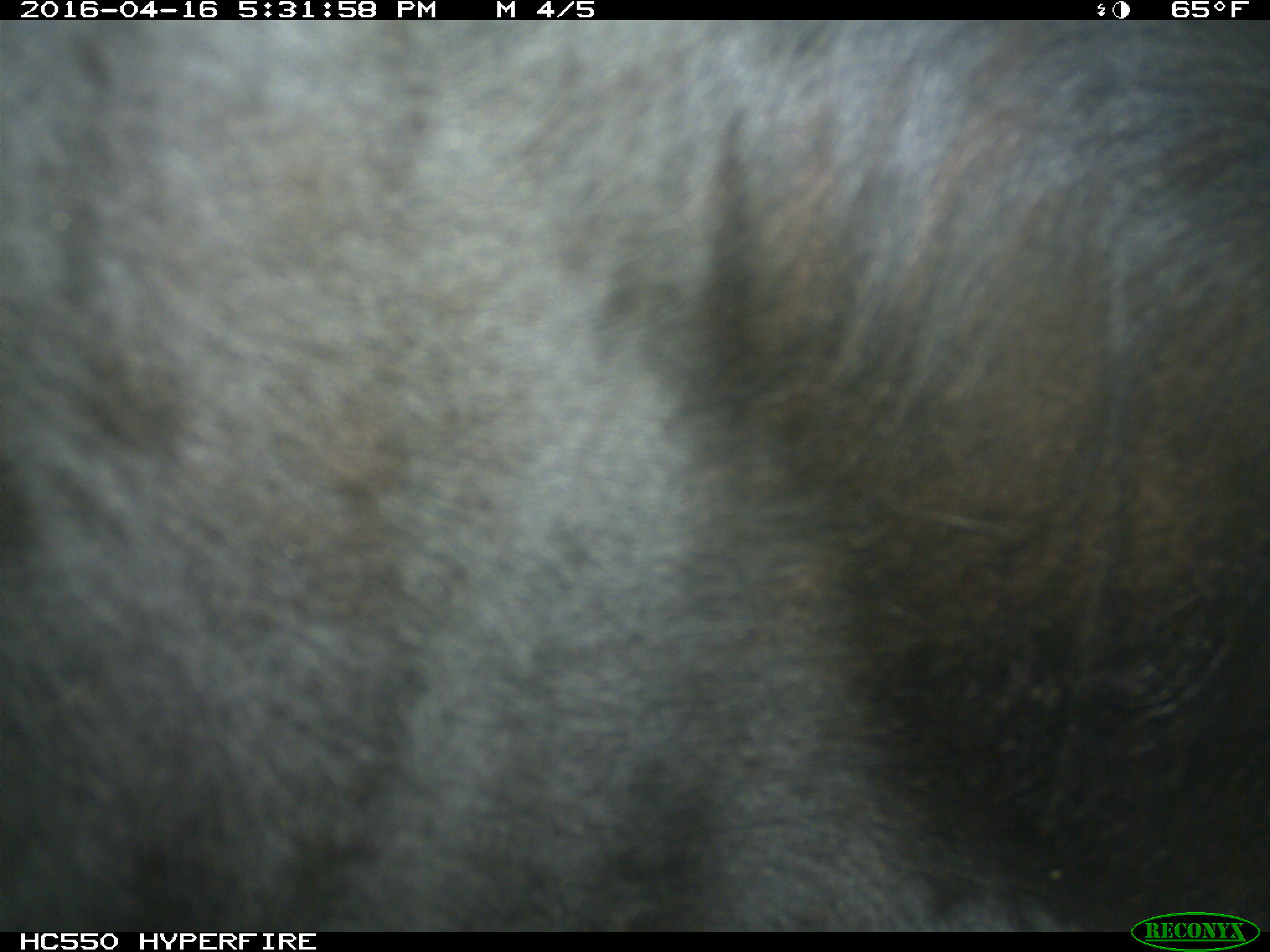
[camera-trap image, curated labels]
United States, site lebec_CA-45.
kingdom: Animalia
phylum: Chordata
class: Mammalia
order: Artiodactyla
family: Bovidae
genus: Bos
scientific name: Bos taurus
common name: domestic cow